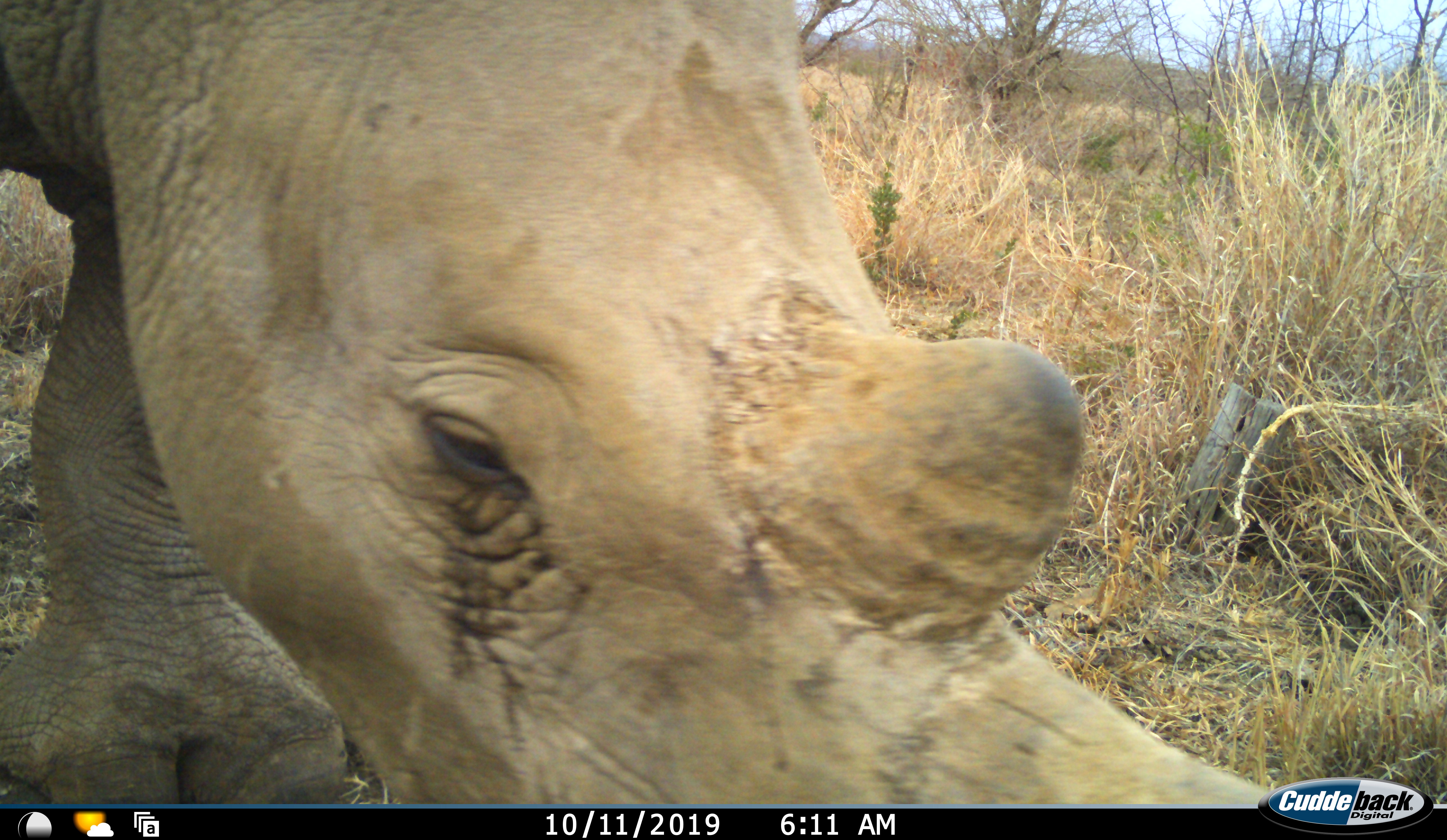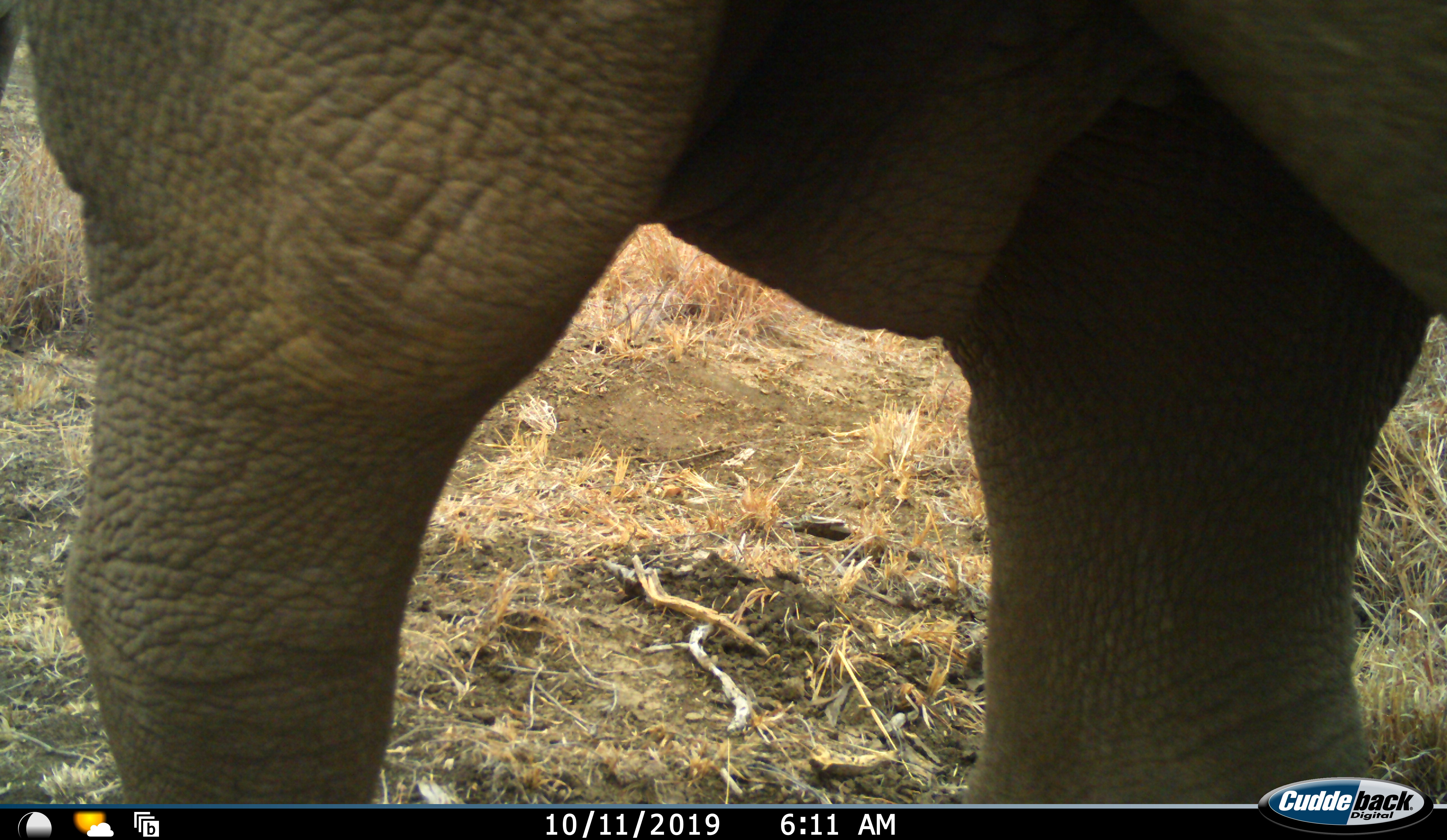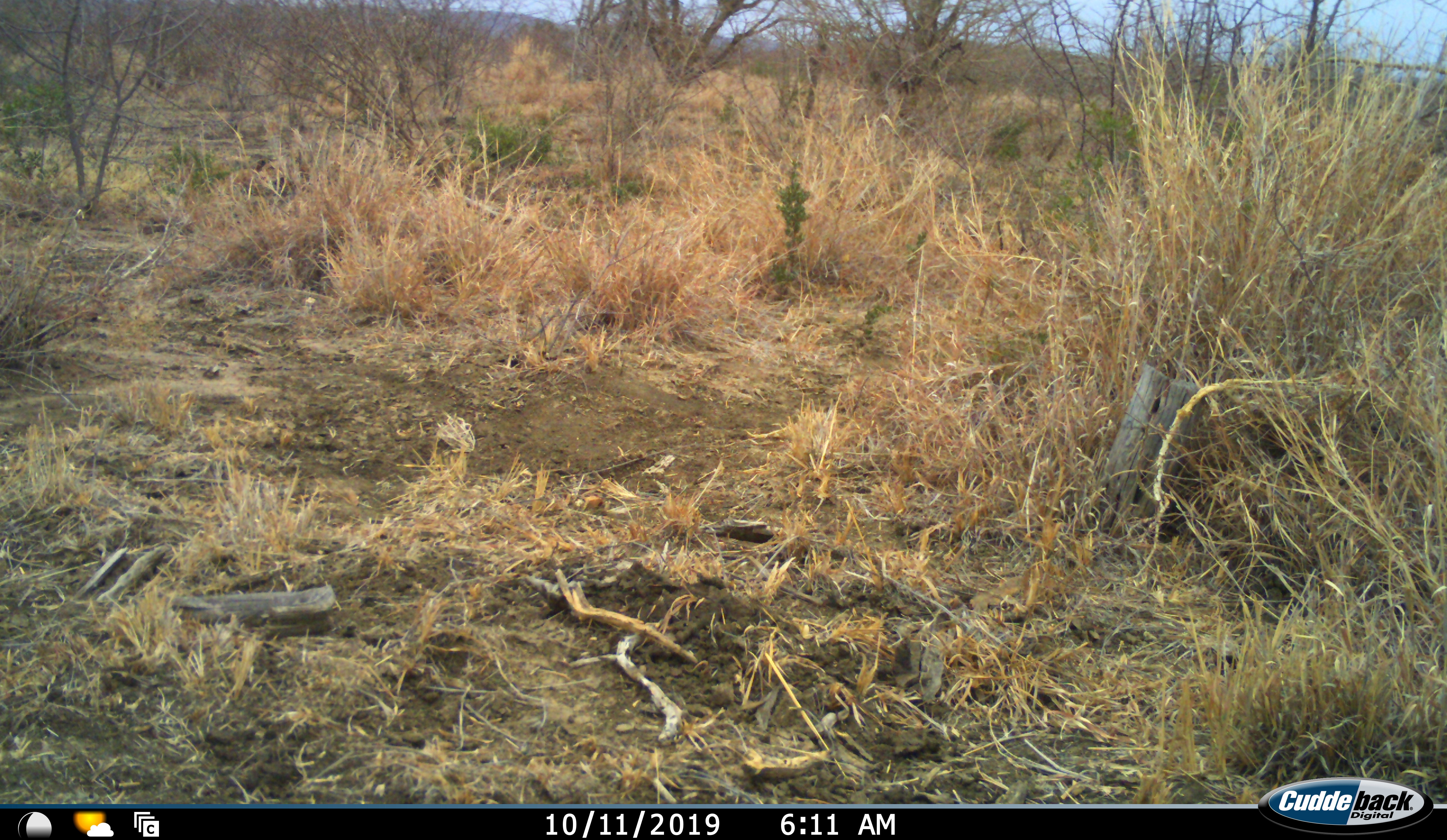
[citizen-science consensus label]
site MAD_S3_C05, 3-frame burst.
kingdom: Animalia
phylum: Chordata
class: Mammalia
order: Perissodactyla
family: Rhinocerotidae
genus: Ceratotherium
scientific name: Ceratotherium simum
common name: white rhinoceros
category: rhinoceroswhite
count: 1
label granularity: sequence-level